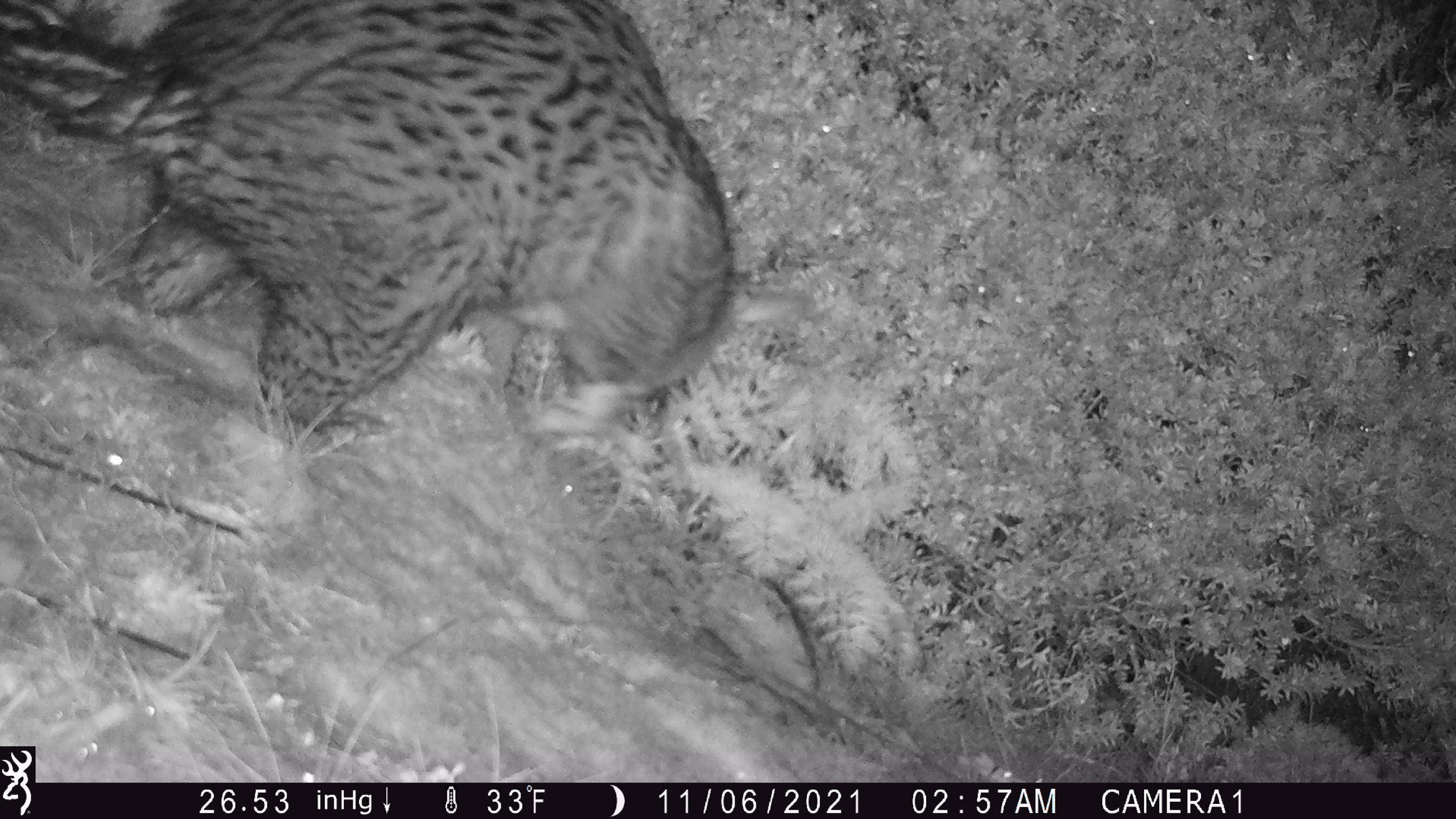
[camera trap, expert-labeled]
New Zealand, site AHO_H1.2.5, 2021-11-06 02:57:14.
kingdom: Animalia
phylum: Chordata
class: Mammalia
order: Diprotodontia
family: Phalangeridae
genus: Trichosurus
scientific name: Trichosurus vulpecula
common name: common brushtail possum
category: possum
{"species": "possum (common brushtail possum) (Trichosurus vulpecula)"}